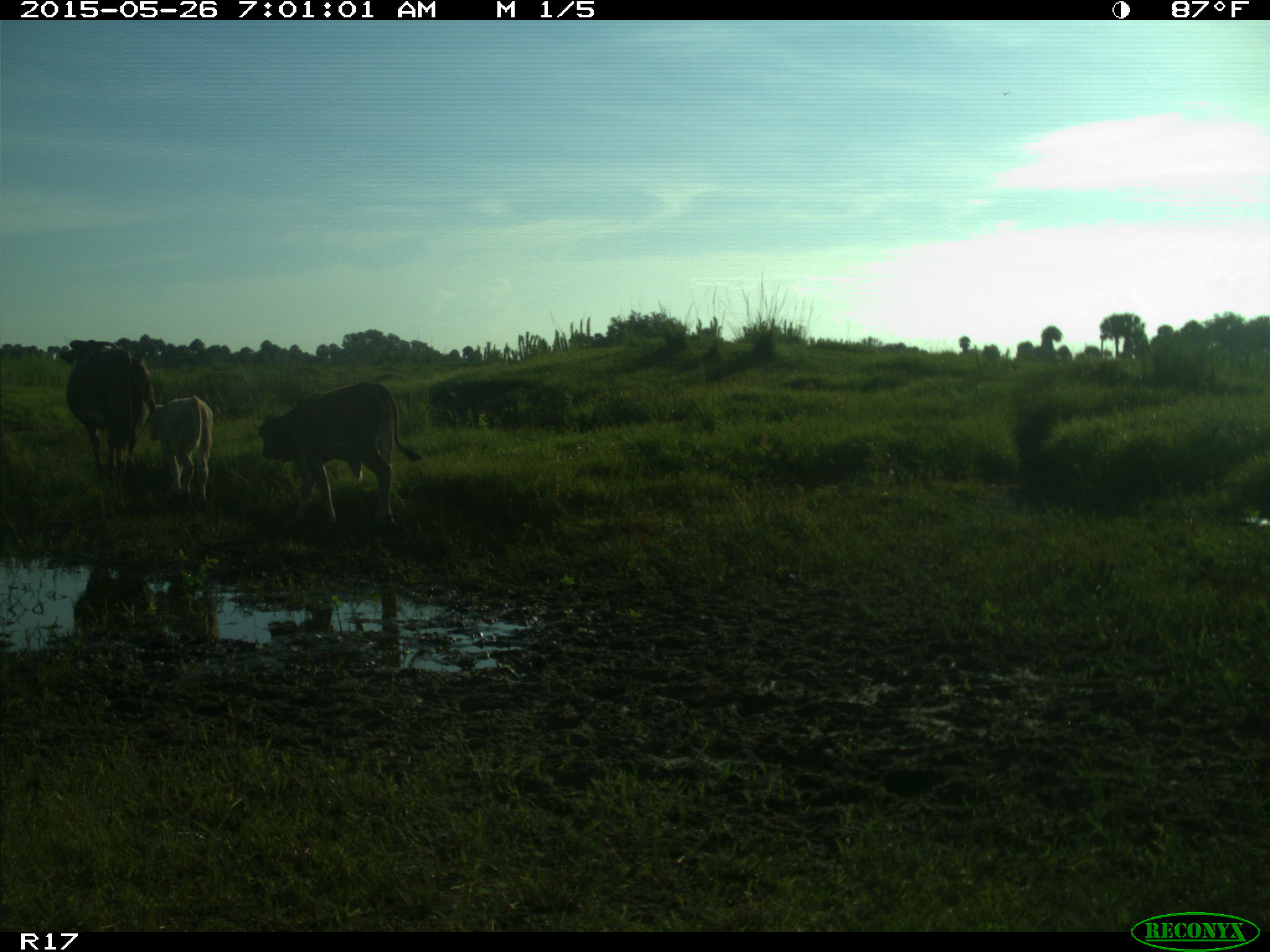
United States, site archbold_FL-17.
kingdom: Animalia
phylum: Chordata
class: Mammalia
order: Artiodactyla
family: Bovidae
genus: Bos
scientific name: Bos taurus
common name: domestic cow